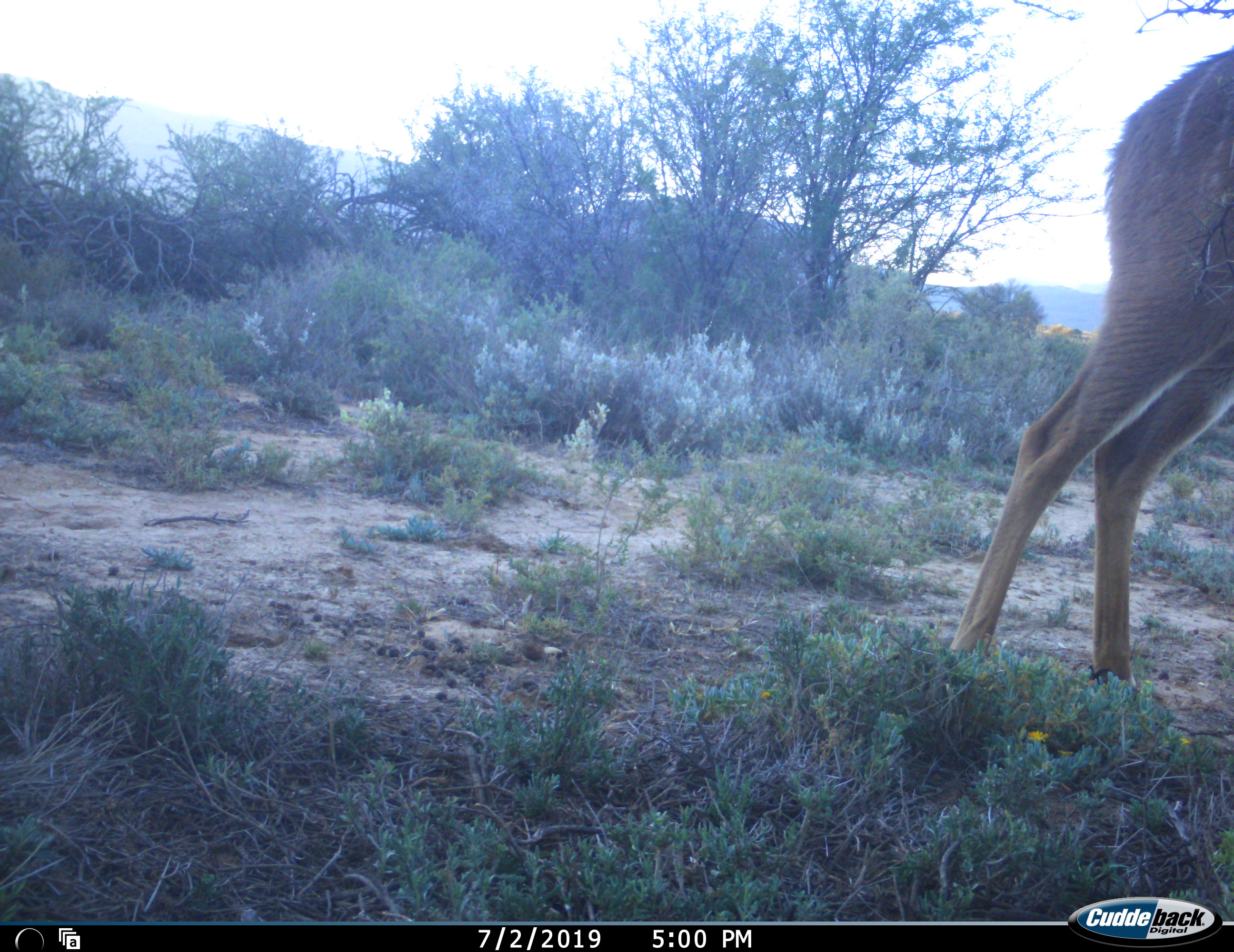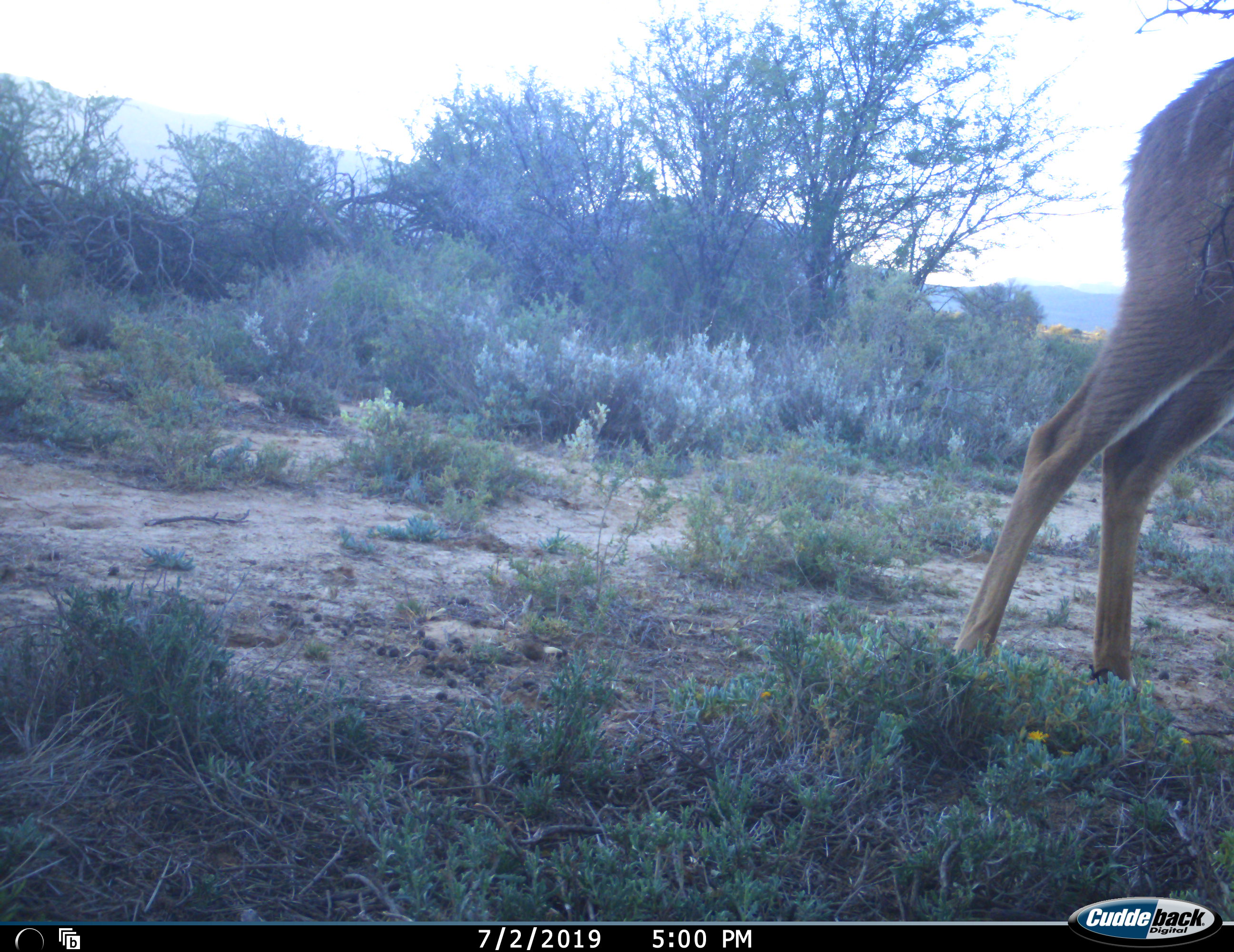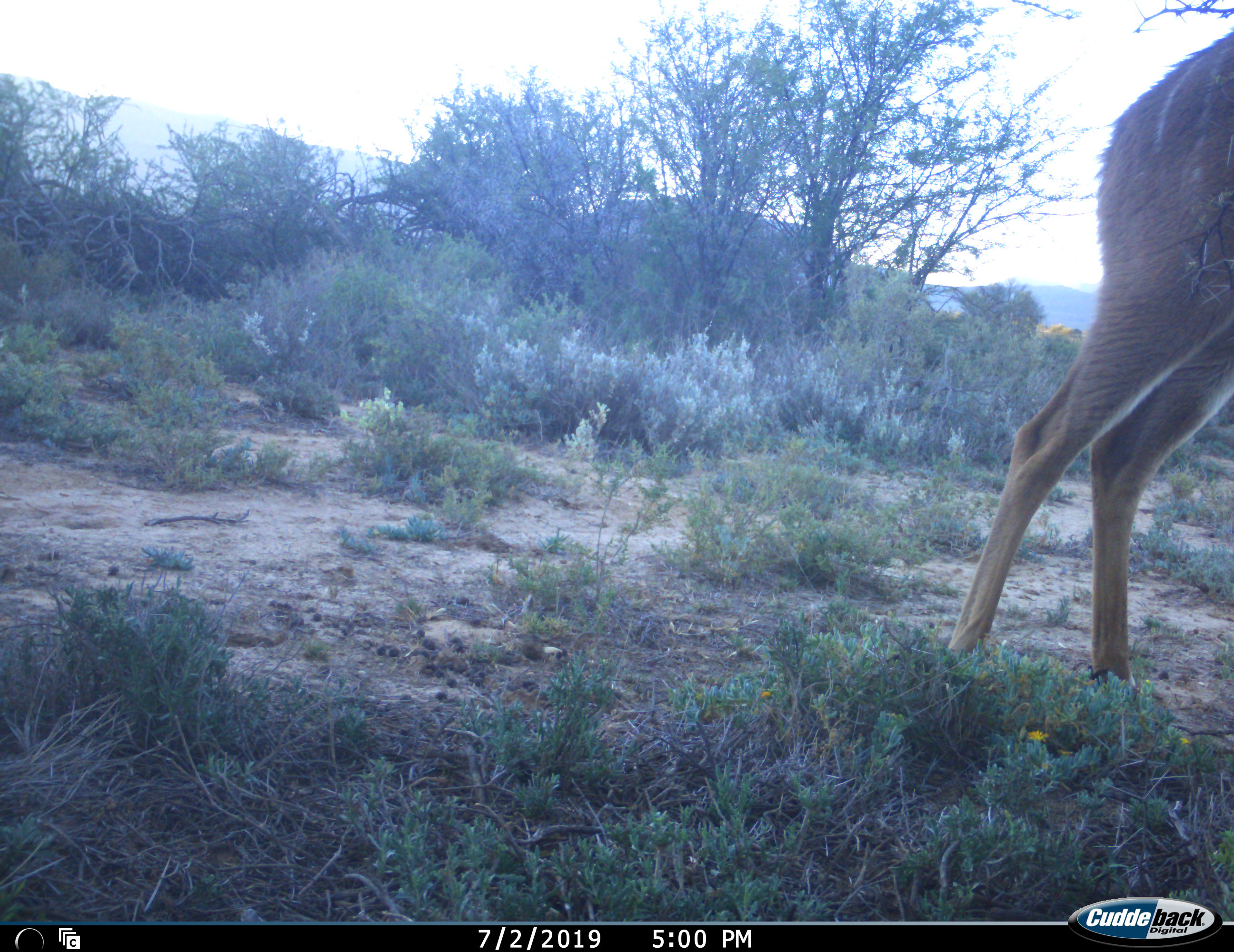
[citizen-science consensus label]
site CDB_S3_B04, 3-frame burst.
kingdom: Animalia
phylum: Chordata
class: Mammalia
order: Artiodactyla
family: Bovidae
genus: Tragelaphus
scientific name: Tragelaphus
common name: kudu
Kudu (Tragelaphus), count 1. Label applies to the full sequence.